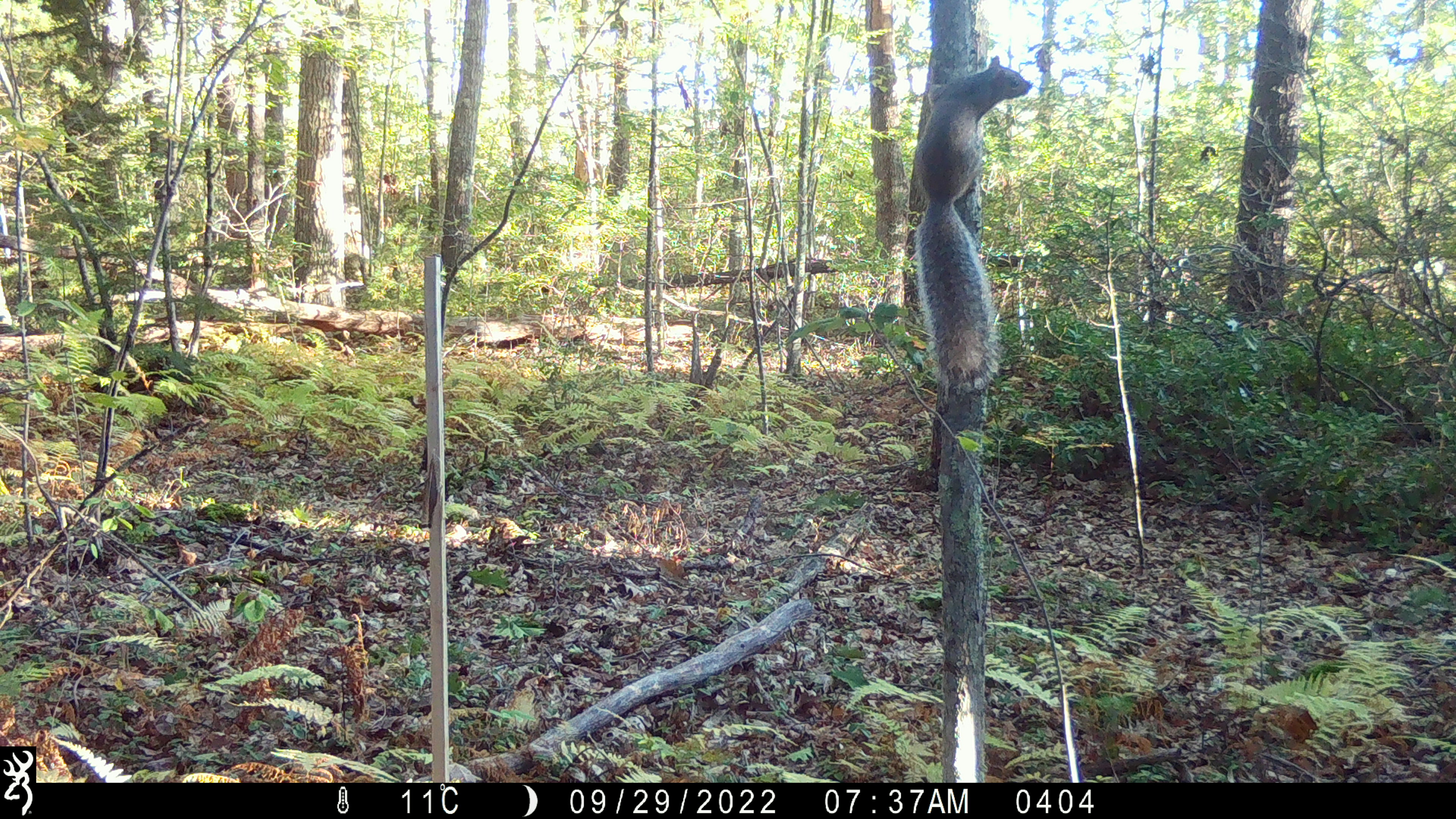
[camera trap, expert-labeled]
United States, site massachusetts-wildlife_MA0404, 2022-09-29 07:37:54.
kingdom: Animalia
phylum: Chordata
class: Mammalia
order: Rodentia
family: Sciuridae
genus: Sciurus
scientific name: Sciurus carolinensis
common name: gray squirrel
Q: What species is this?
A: Gray squirrel (Sciurus carolinensis).